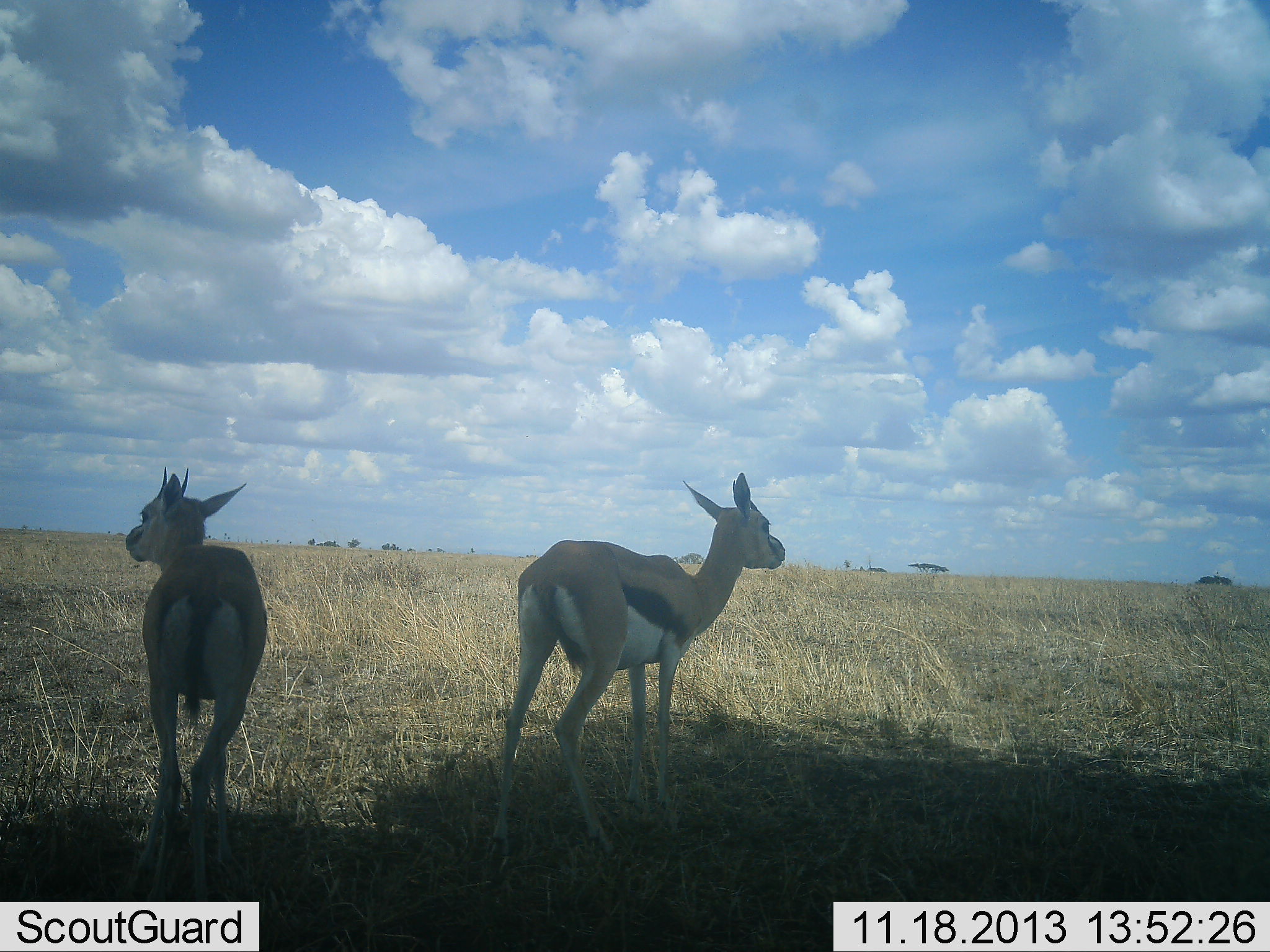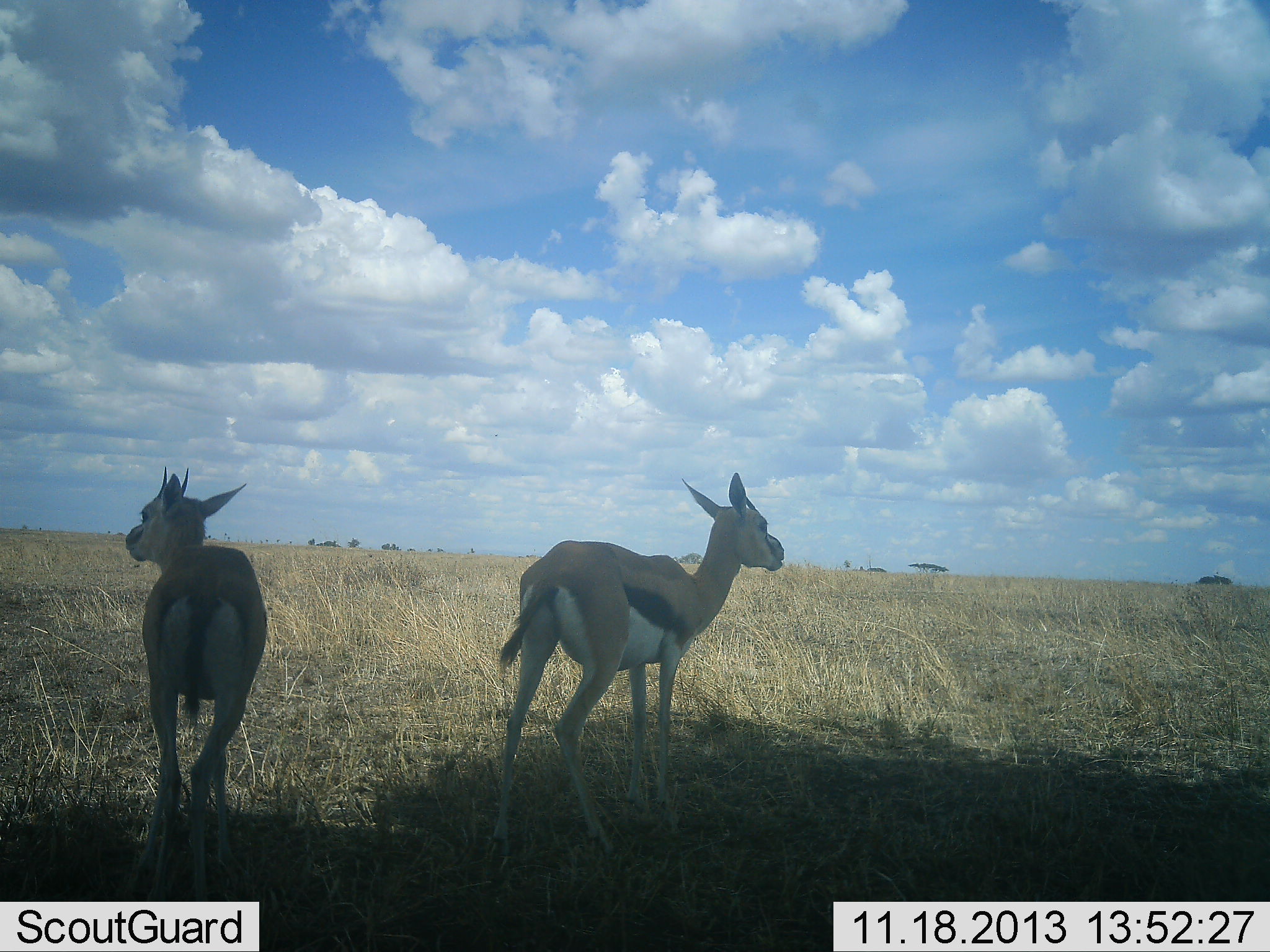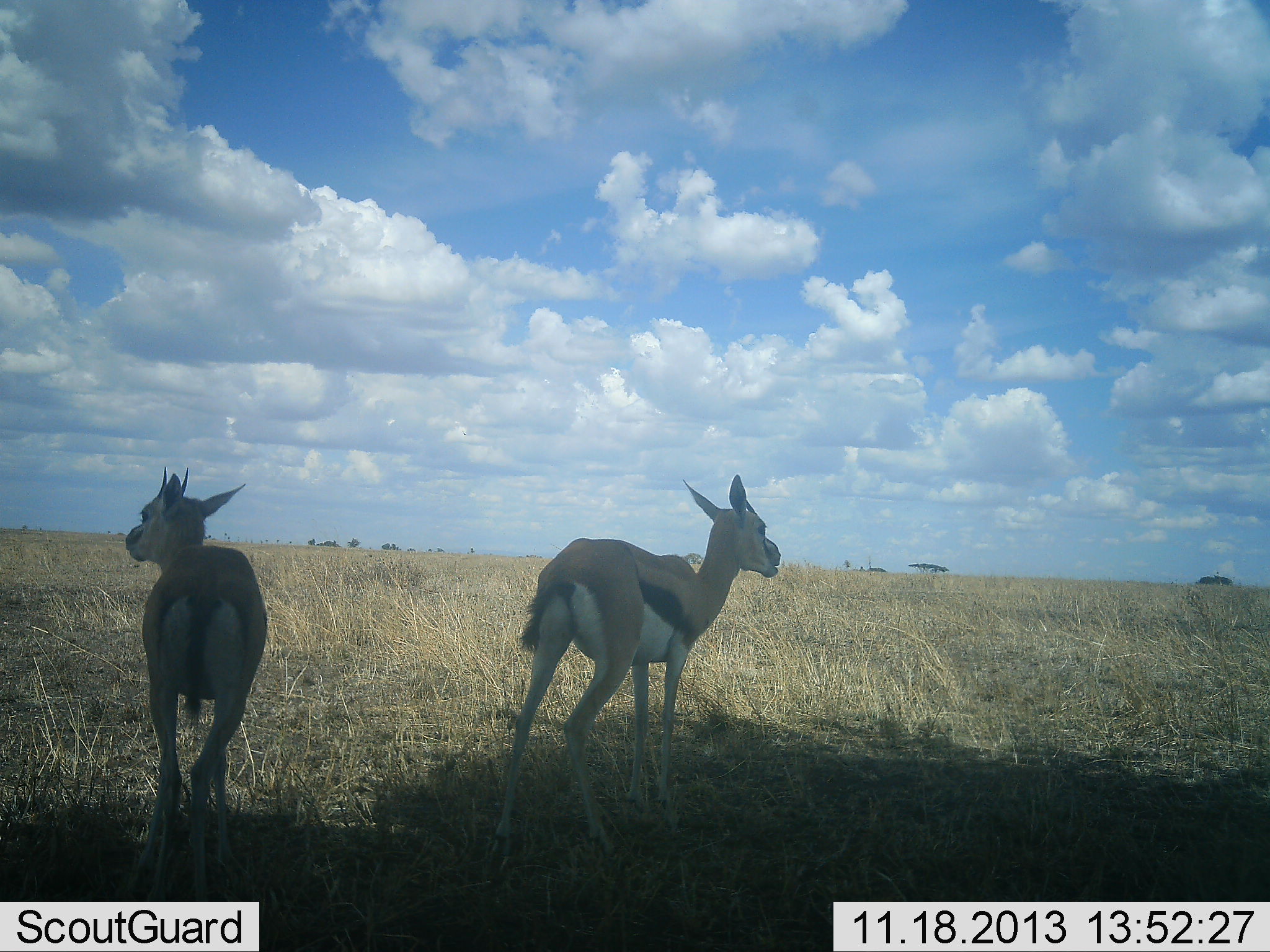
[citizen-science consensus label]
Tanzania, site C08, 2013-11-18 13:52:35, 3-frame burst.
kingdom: Animalia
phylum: Chordata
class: Mammalia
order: Artiodactyla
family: Bovidae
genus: Eudorcas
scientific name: Eudorcas thomsonii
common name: thomson's gazelle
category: gazellethomsons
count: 2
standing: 100%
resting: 10%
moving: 0%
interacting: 0%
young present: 10%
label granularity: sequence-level